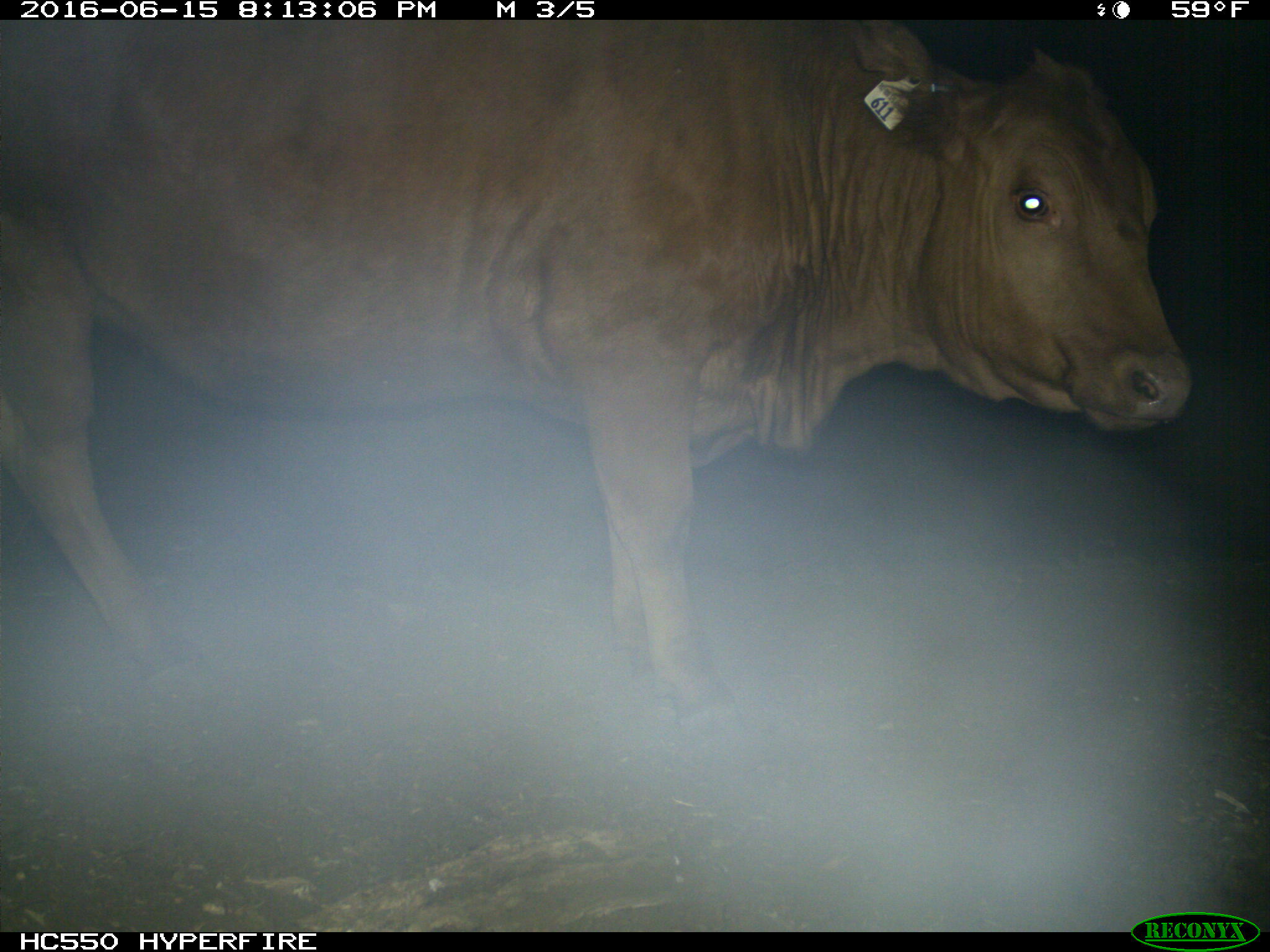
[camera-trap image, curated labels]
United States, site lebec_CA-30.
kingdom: Animalia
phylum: Chordata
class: Mammalia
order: Artiodactyla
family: Bovidae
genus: Bos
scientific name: Bos taurus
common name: domestic cow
Bos taurus (domestic cow).